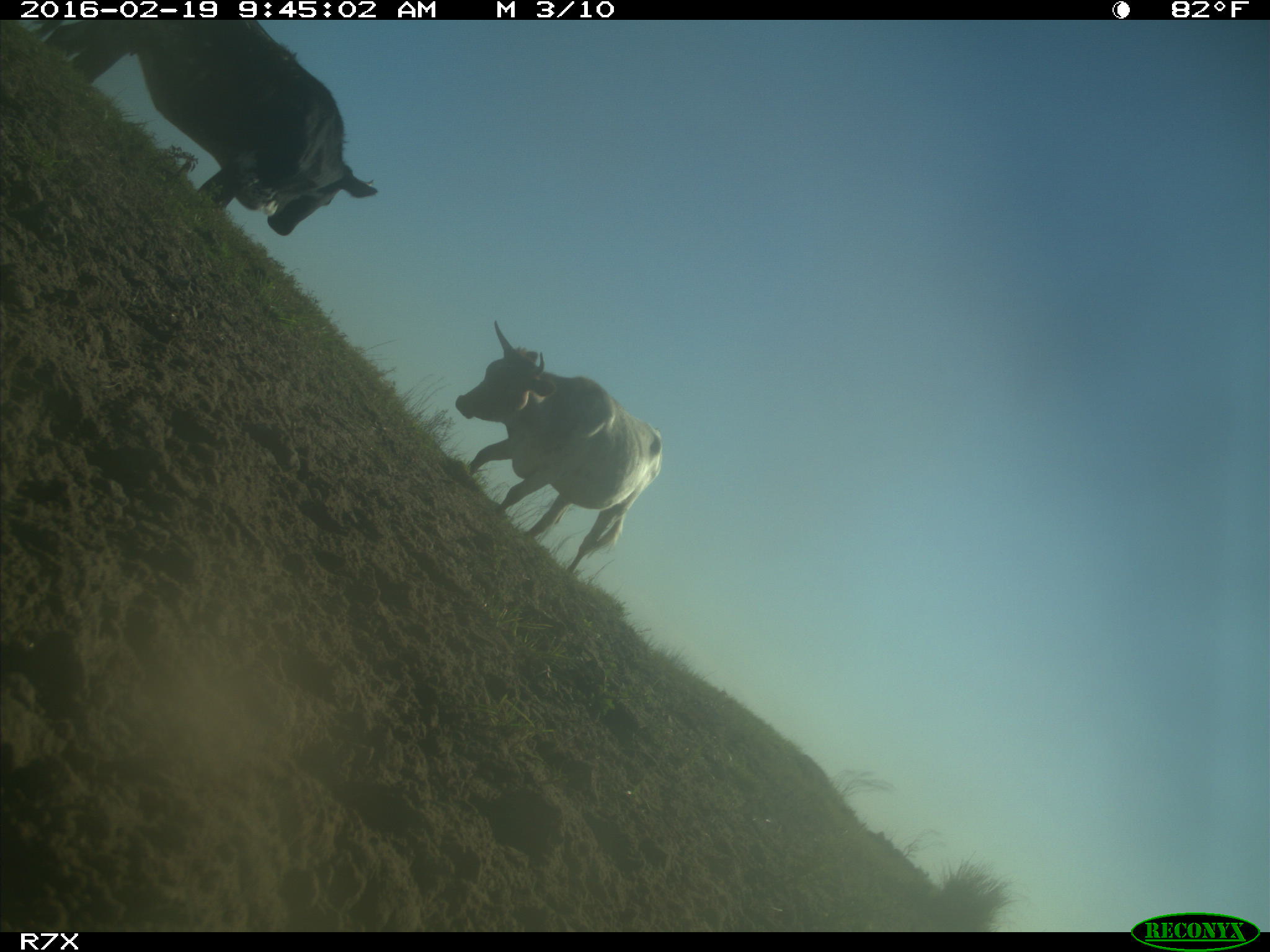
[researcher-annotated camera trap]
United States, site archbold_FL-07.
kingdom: Animalia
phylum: Chordata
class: Mammalia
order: Artiodactyla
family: Bovidae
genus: Bos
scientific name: Bos taurus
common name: domestic cow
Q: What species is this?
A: Bos taurus (domestic cow).